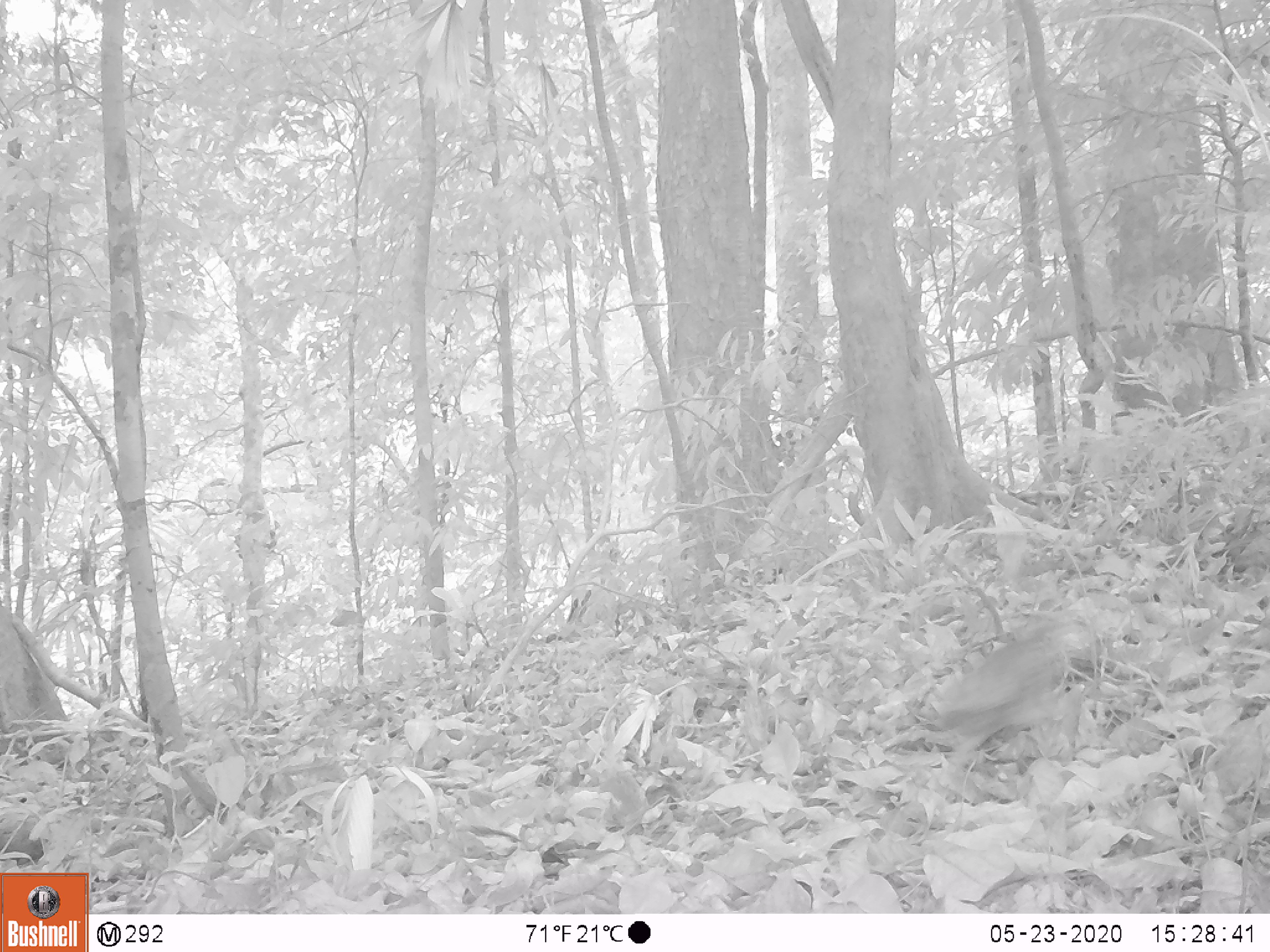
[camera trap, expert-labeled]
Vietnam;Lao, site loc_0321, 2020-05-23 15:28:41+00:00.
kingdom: Animalia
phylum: Chordata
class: Aves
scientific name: Aves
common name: bird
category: unidentified bird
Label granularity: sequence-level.